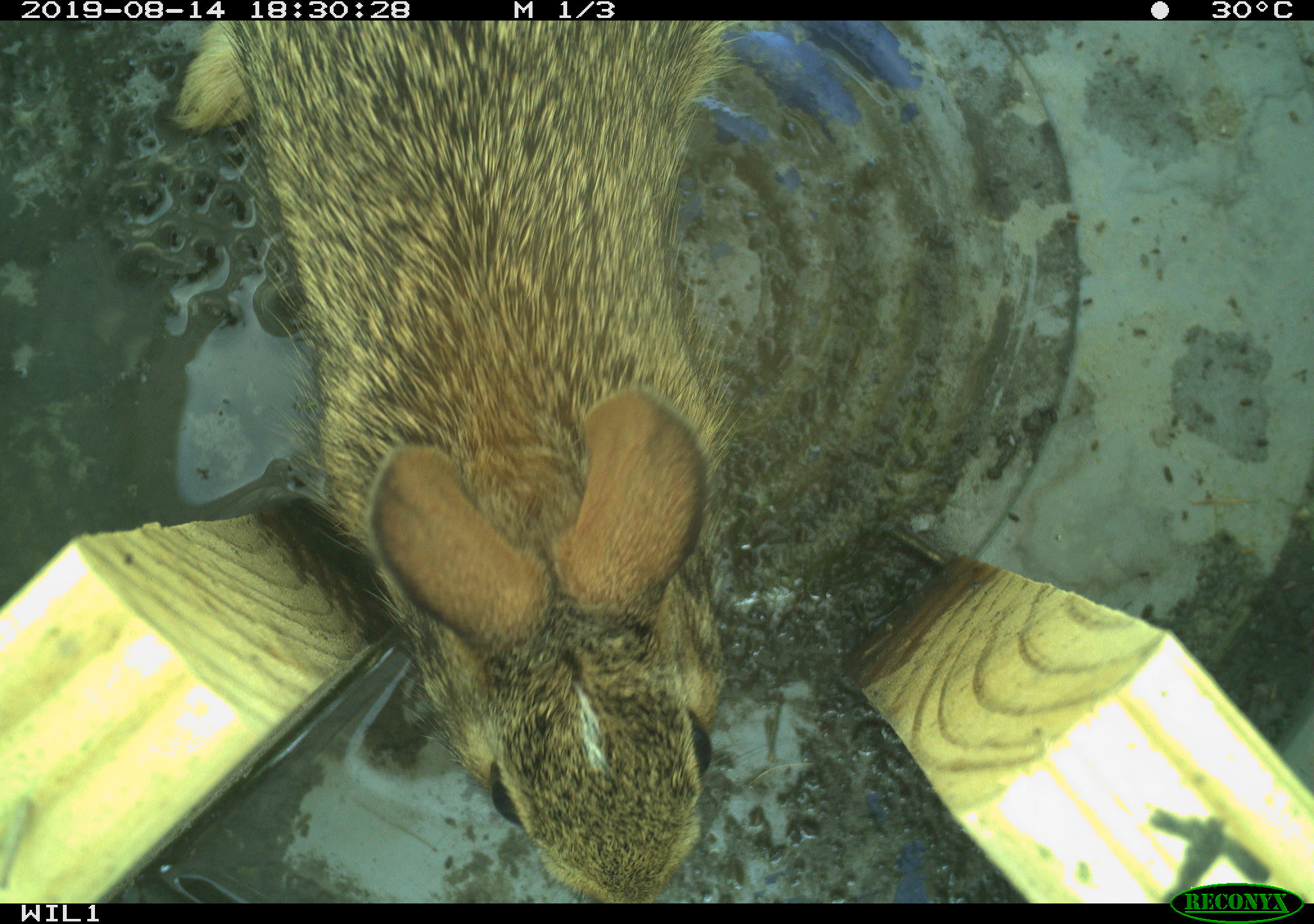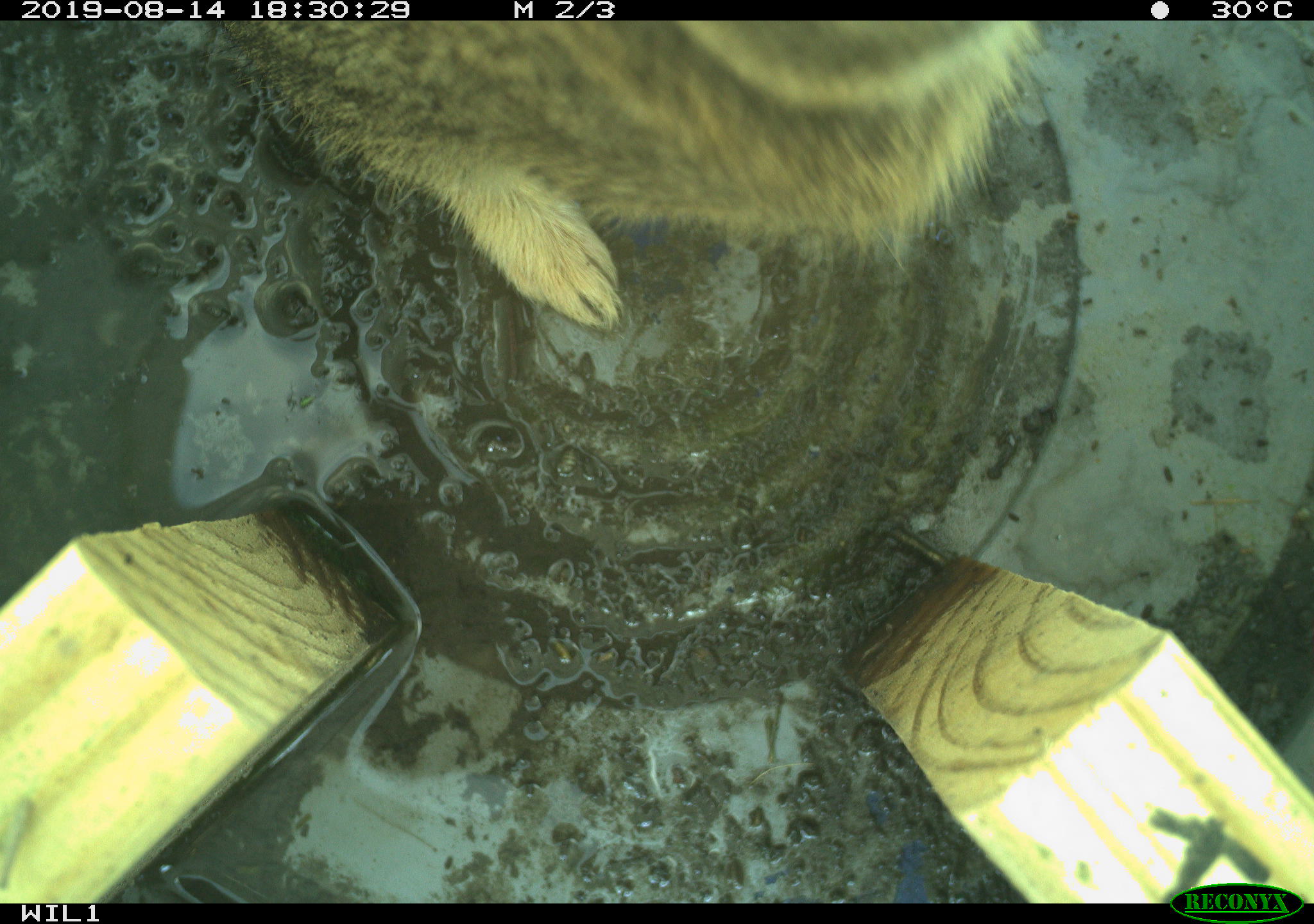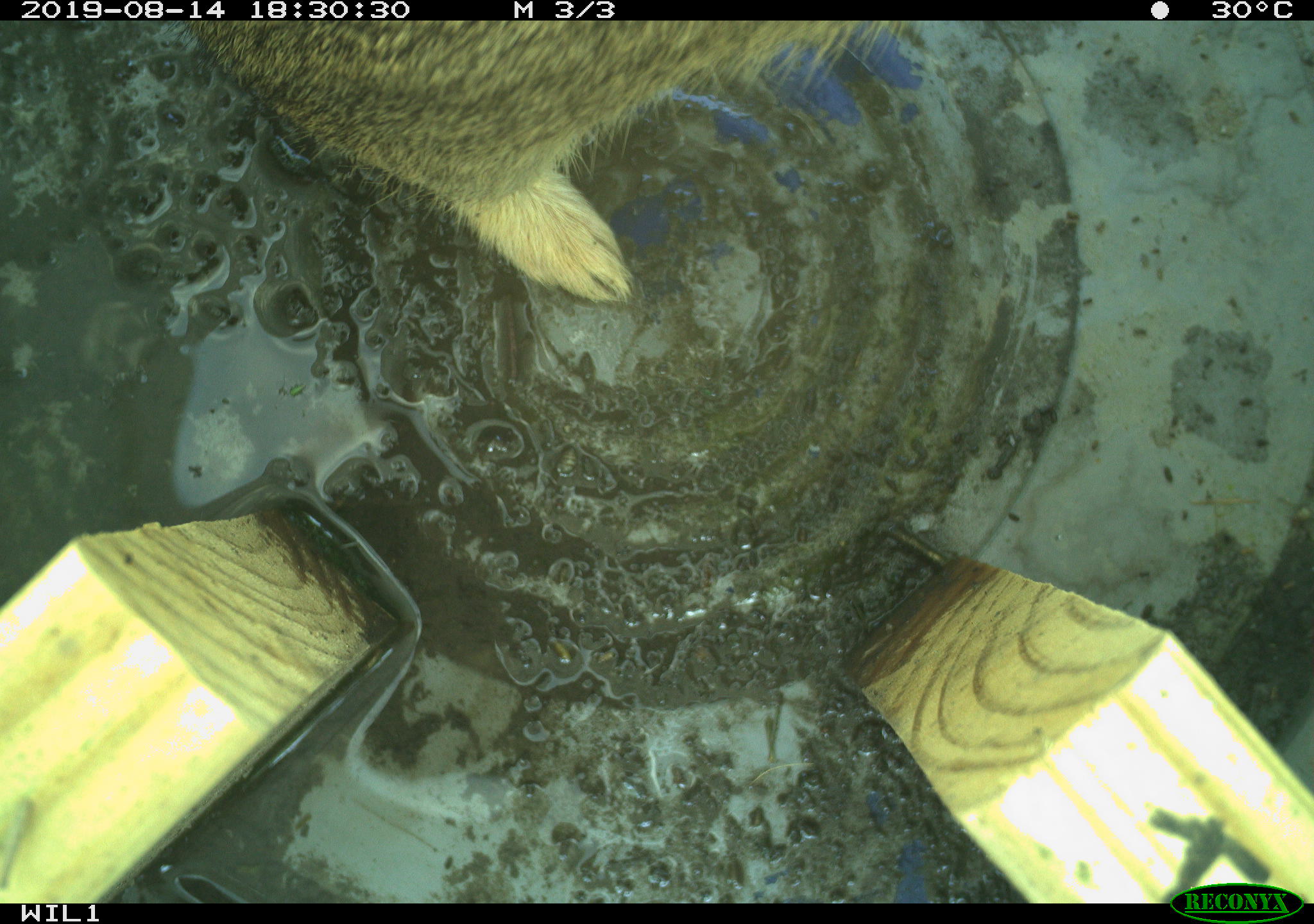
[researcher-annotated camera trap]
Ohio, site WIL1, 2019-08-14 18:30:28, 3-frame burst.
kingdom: Animalia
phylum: Chordata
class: Mammalia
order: Lagomorpha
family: Leporidae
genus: Sylvilagus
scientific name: Sylvilagus floridanus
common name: eastern cottontail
Eastern cottontail (Sylvilagus floridanus).